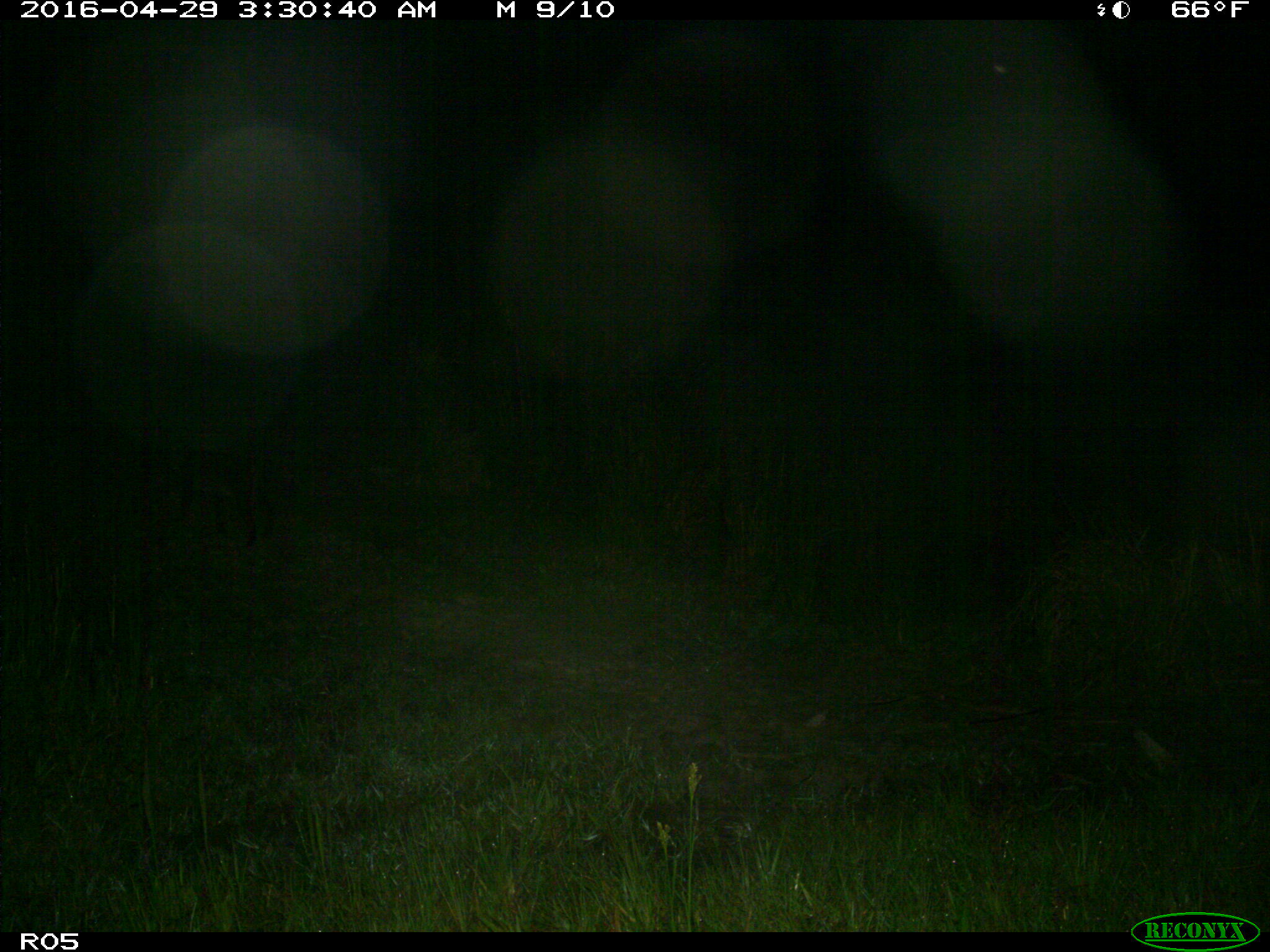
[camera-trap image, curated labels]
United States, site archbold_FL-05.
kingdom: Animalia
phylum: Chordata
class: Mammalia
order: Carnivora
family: Felidae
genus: Lynx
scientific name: Lynx rufus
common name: bobcat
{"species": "Lynx rufus (bobcat)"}